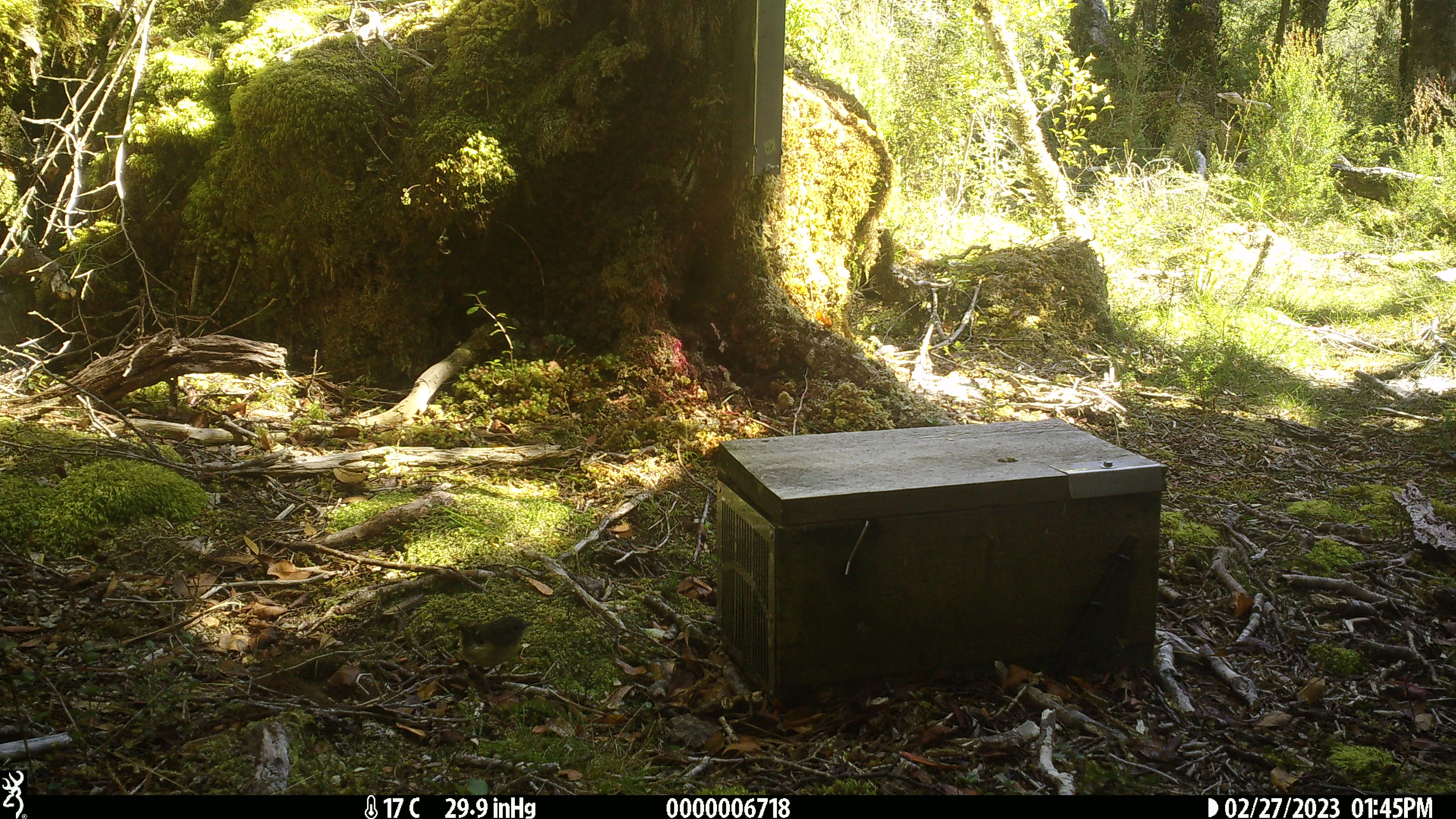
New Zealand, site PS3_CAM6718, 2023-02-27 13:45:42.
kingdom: Animalia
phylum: Chordata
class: Aves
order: Passeriformes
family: Petroicidae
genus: Petroica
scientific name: Petroica macrocephala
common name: tomtit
Tomtit (Petroica macrocephala).